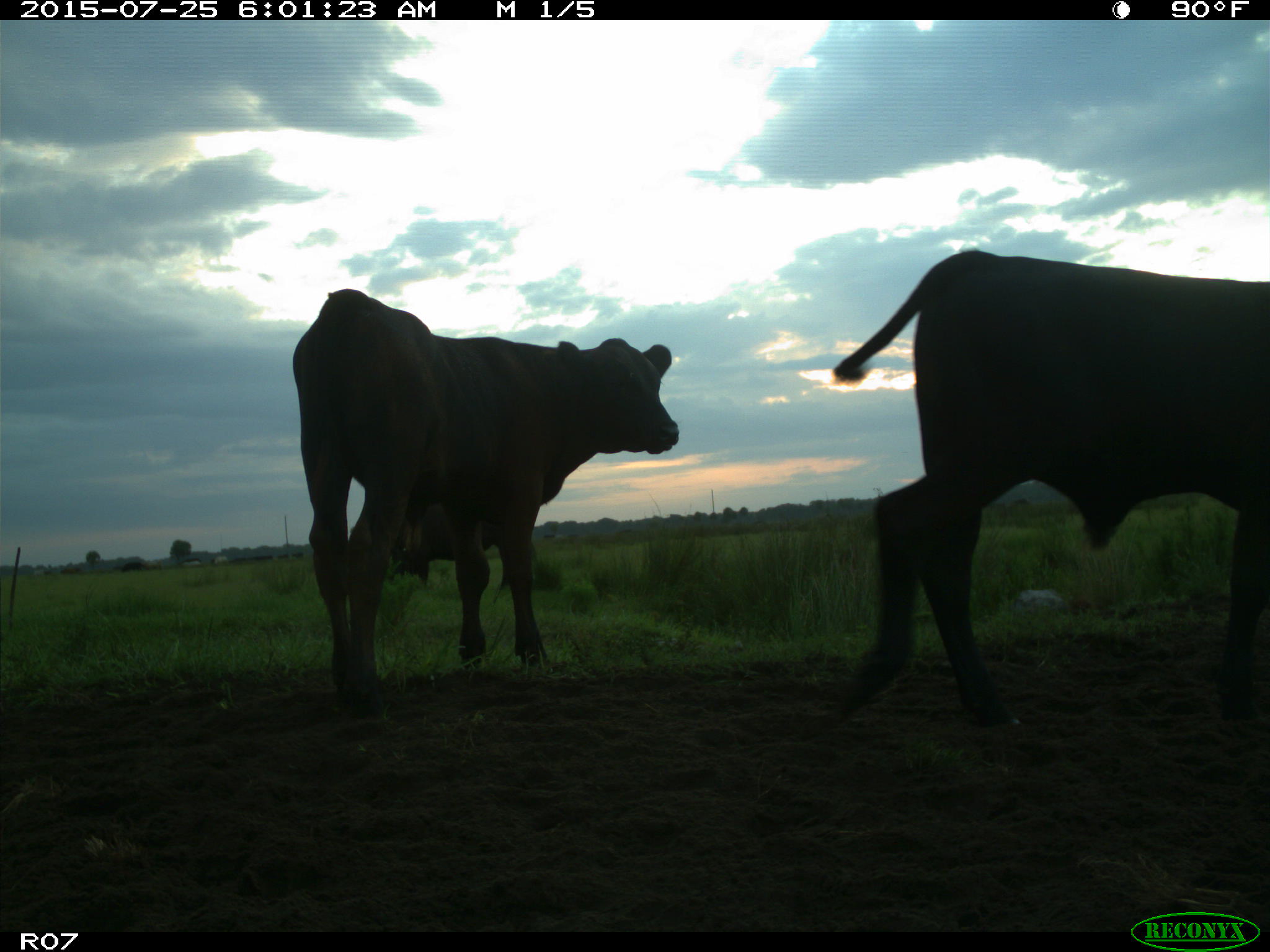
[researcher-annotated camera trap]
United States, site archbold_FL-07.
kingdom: Animalia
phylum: Chordata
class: Mammalia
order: Artiodactyla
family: Bovidae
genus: Bos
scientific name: Bos taurus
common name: domestic cow